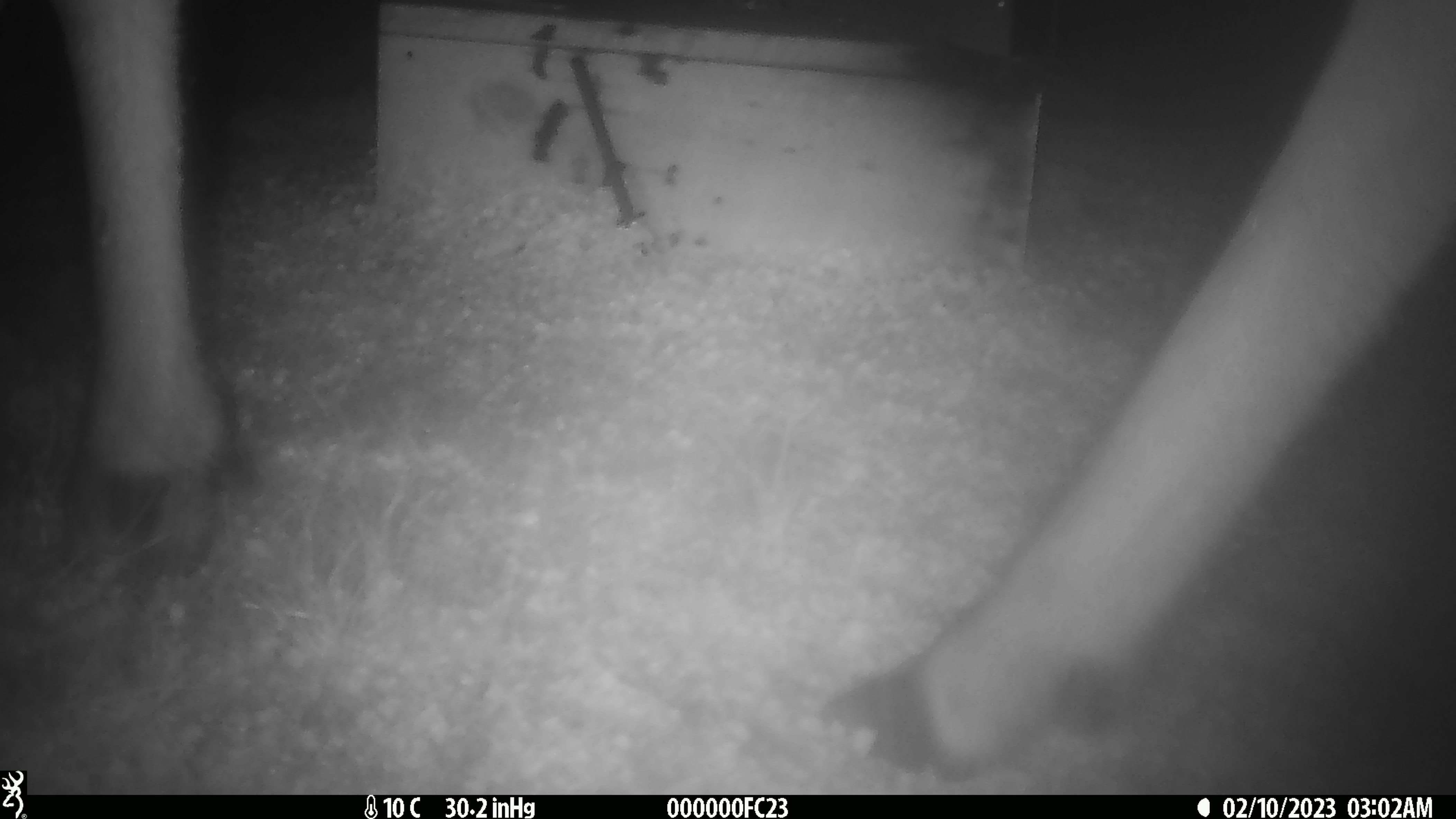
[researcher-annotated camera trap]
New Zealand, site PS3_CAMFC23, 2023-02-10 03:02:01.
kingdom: Animalia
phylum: Chordata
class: Mammalia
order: Artiodactyla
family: Cervidae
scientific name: Cervidae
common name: deer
Deer (Cervidae).